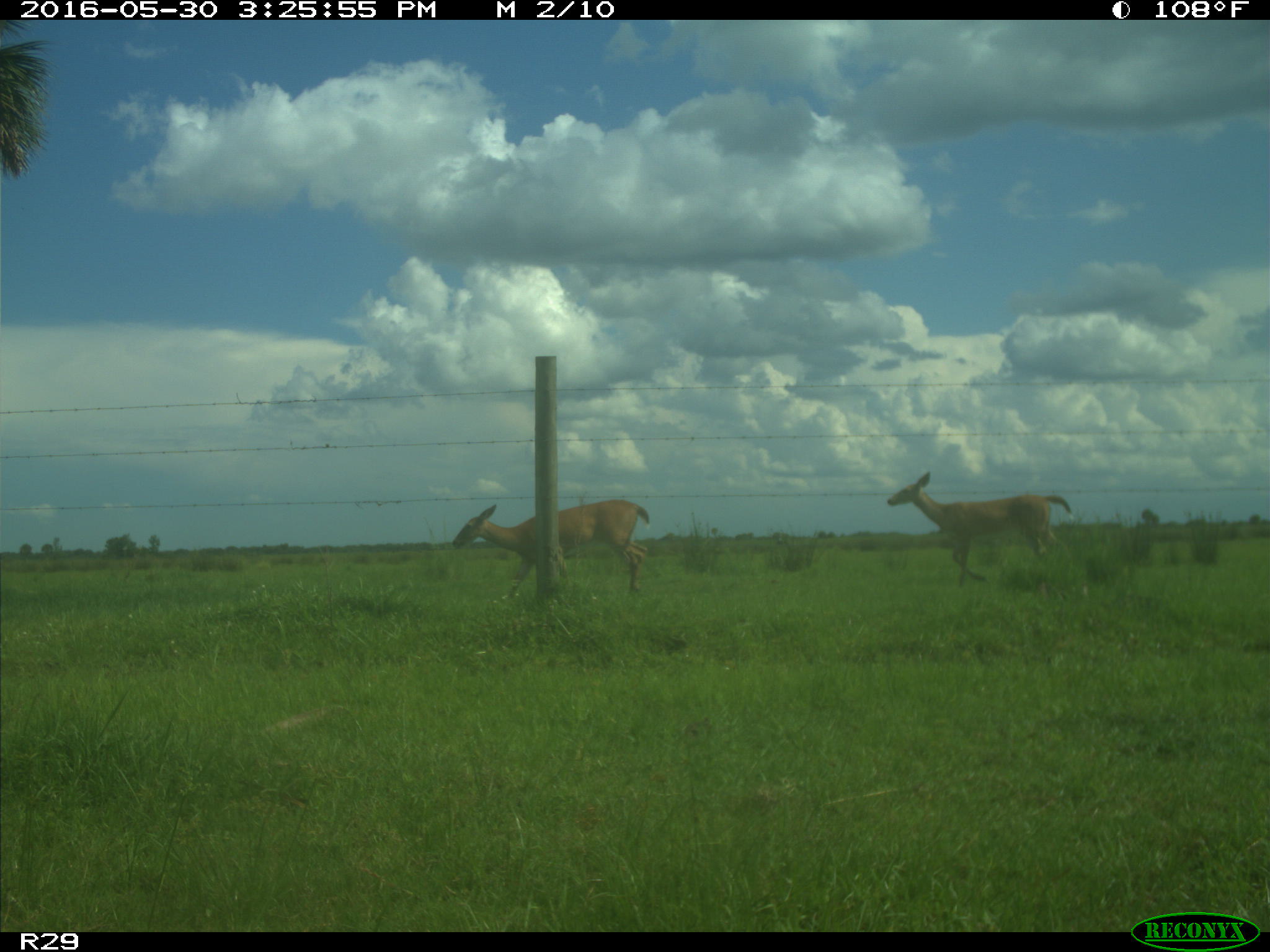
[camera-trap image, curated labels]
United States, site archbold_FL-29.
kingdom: Animalia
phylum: Chordata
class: Mammalia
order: Artiodactyla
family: Cervidae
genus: Odocoileus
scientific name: Odocoileus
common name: deer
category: unidentified deer